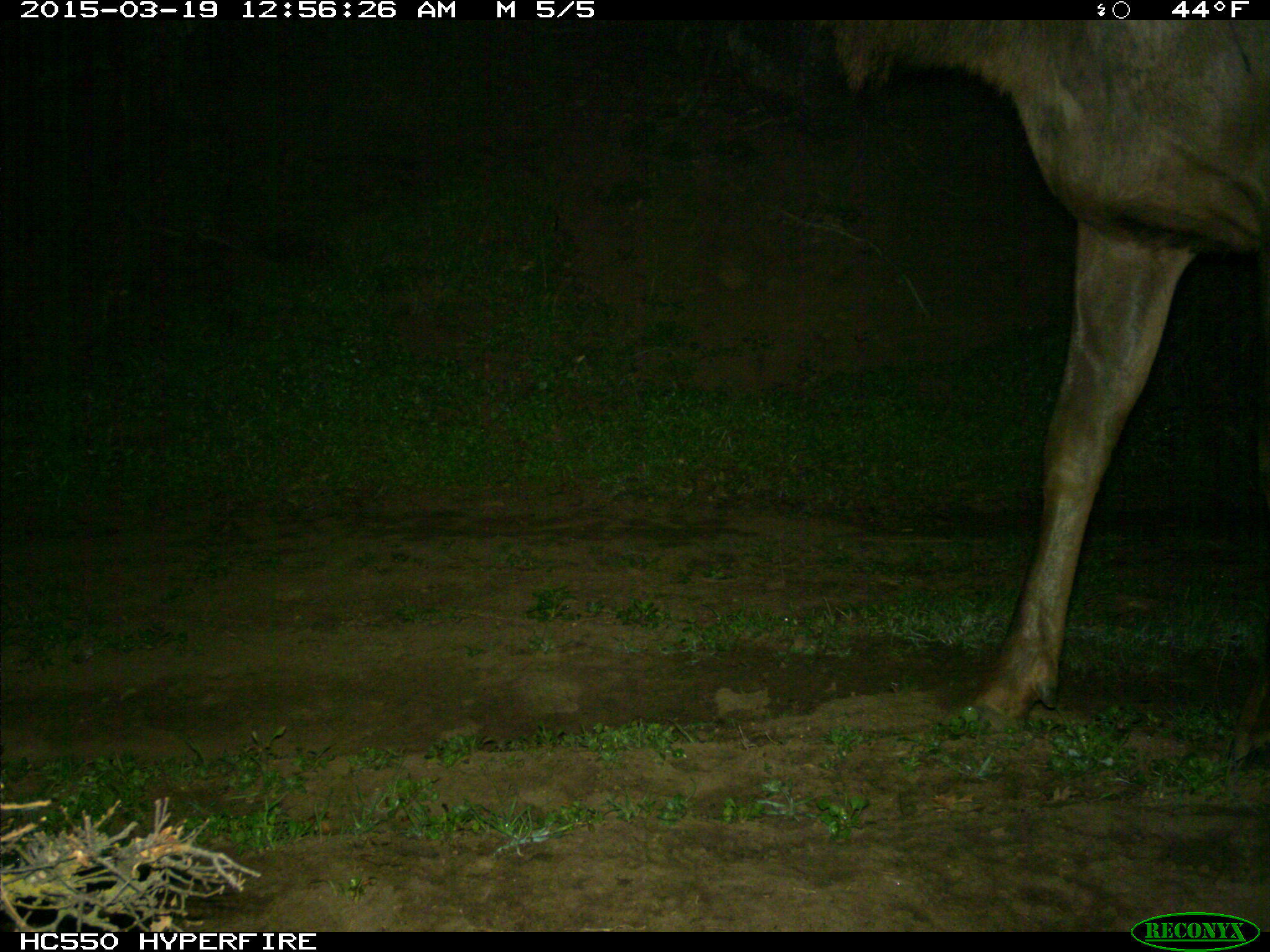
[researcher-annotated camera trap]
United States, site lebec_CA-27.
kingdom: Animalia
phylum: Chordata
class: Mammalia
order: Artiodactyla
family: Cervidae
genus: Cervus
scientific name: Cervus canadensis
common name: elk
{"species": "Cervus canadensis (elk)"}